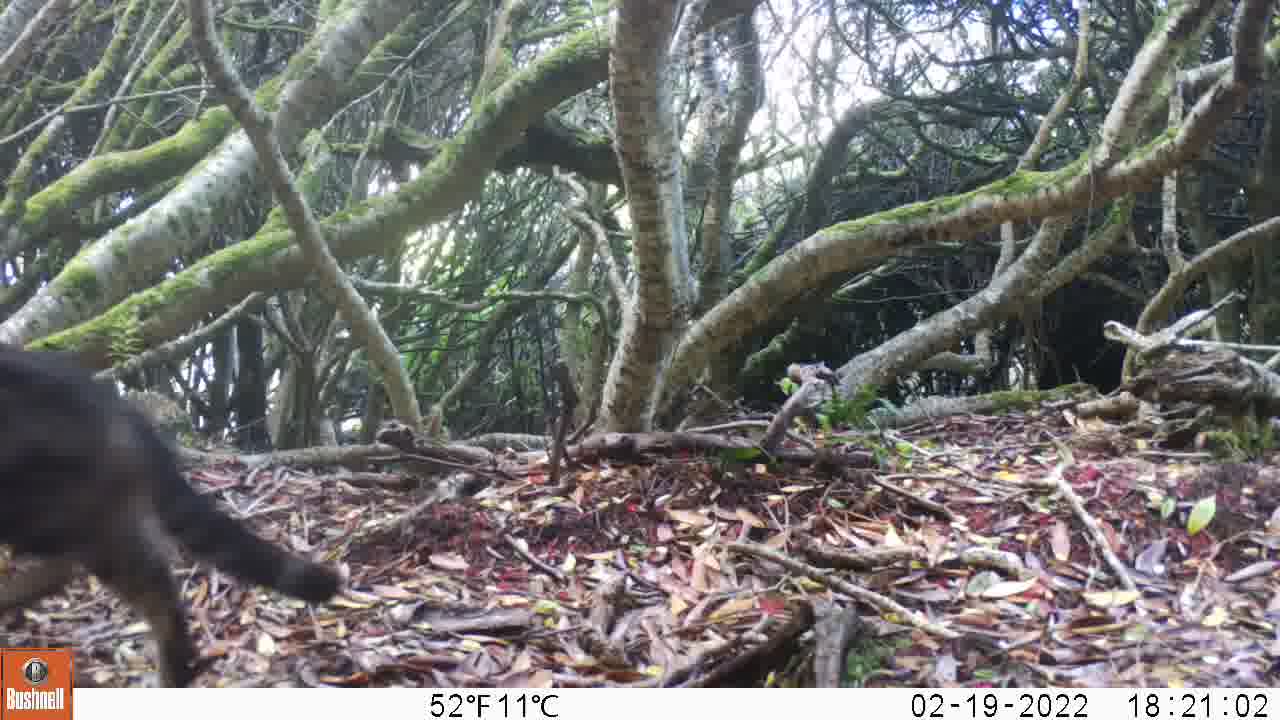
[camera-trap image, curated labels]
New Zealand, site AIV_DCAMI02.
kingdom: Animalia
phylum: Chordata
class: Mammalia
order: Carnivora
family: Felidae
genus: Felis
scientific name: Felis catus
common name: domestic cat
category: cat